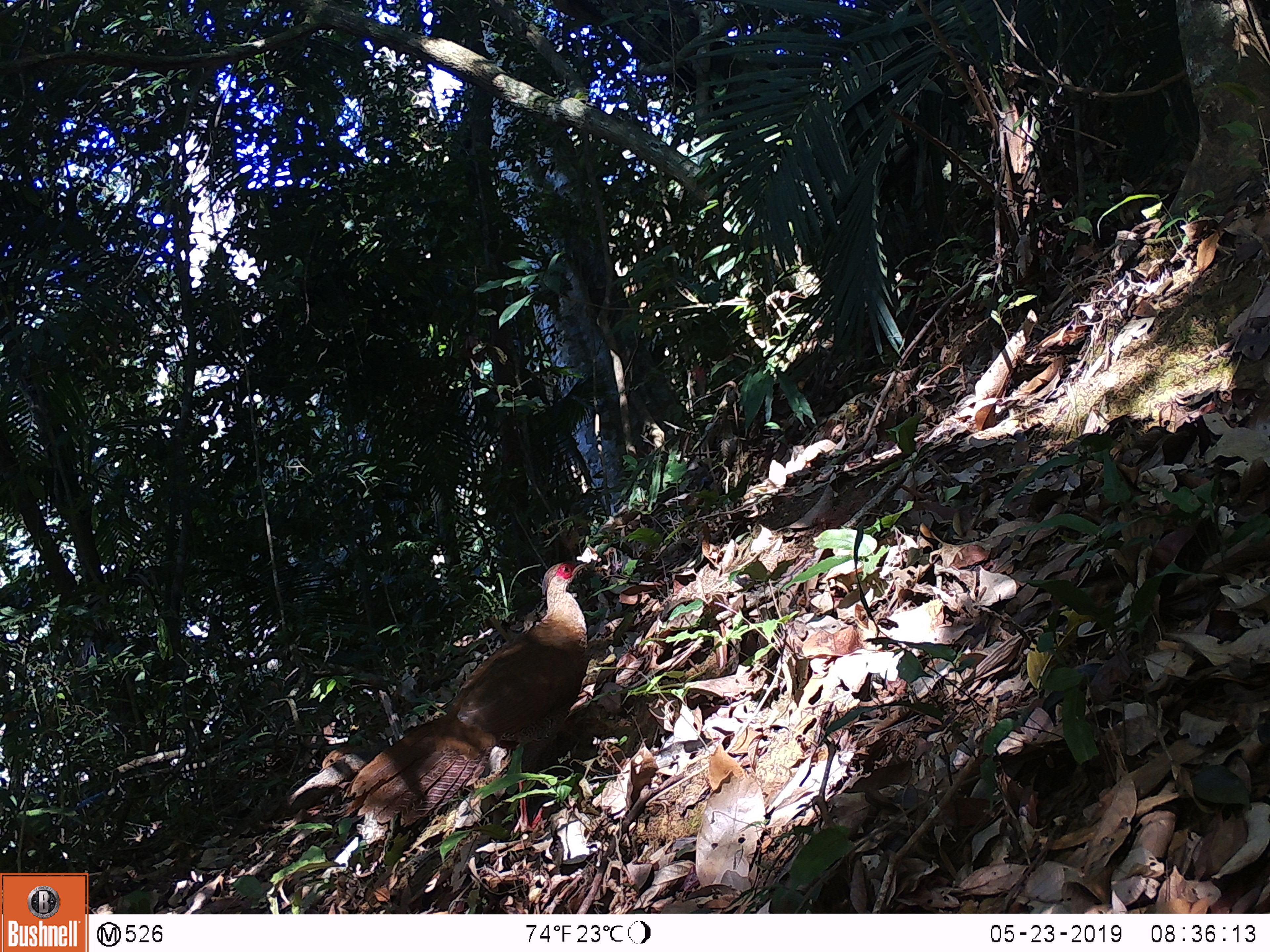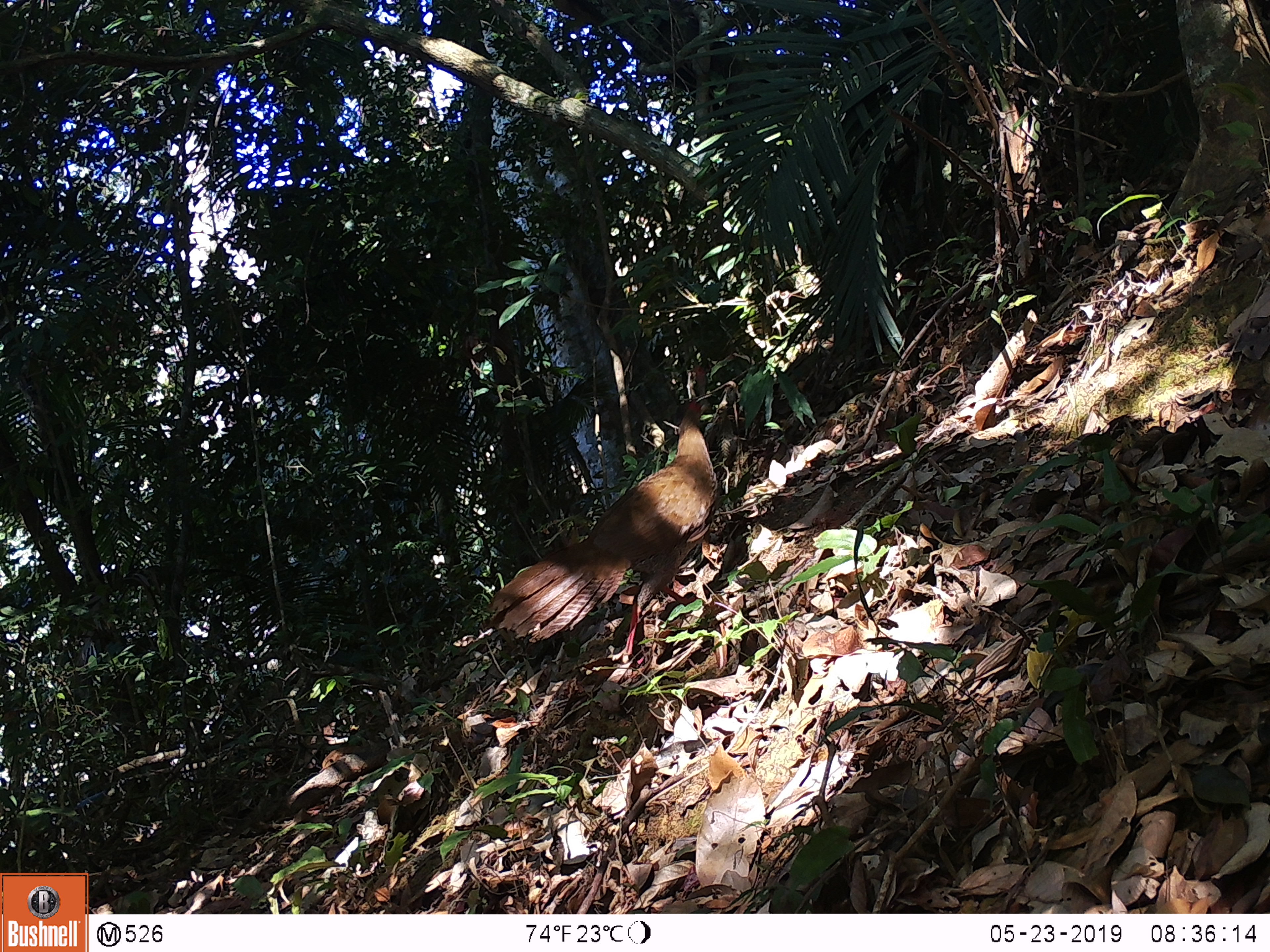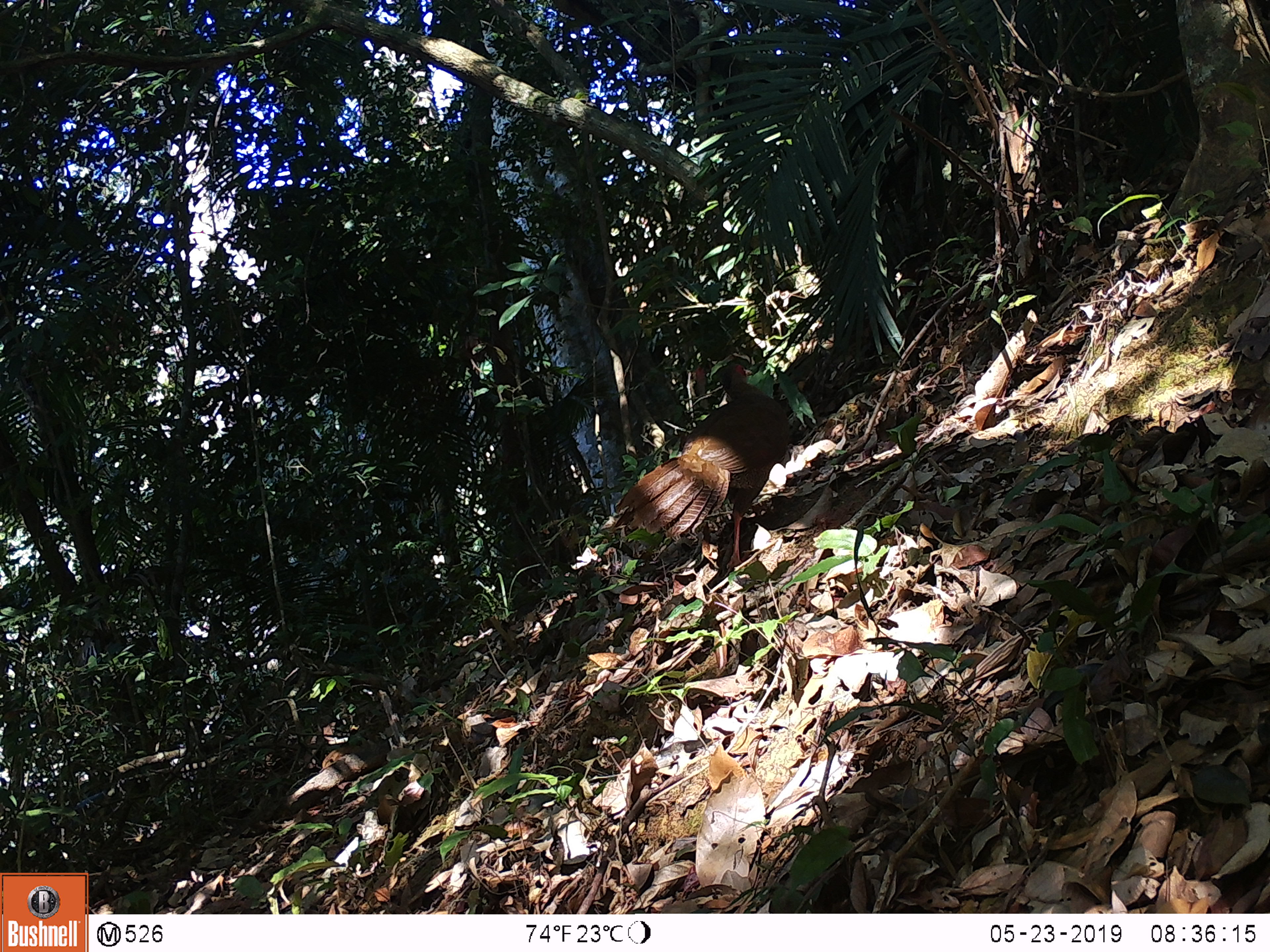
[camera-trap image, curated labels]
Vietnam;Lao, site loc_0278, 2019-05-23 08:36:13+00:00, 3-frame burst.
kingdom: Animalia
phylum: Chordata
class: Aves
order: Galliformes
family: Phasianidae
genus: Lophura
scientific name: Lophura nycthemera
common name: silver pheasant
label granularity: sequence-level